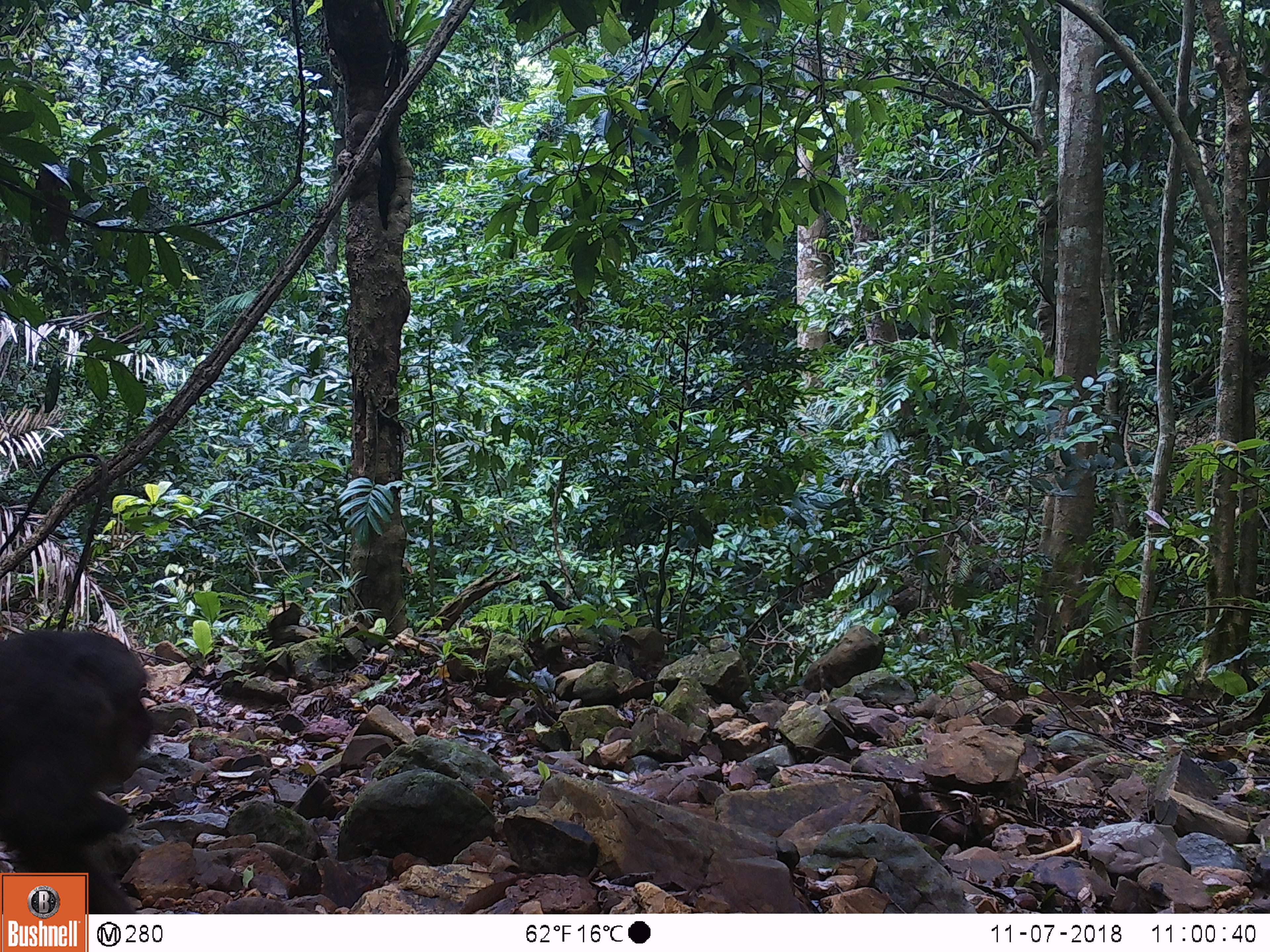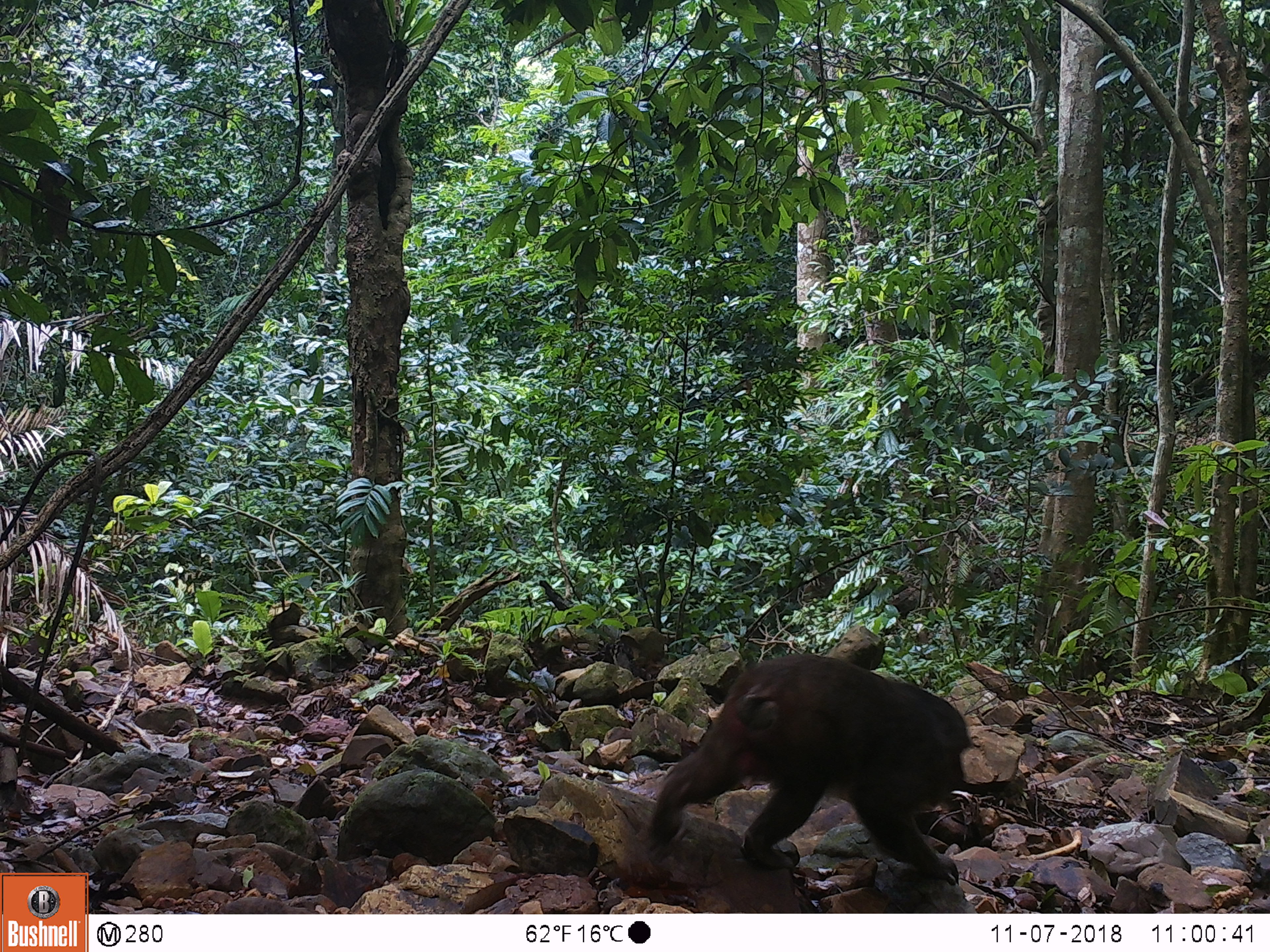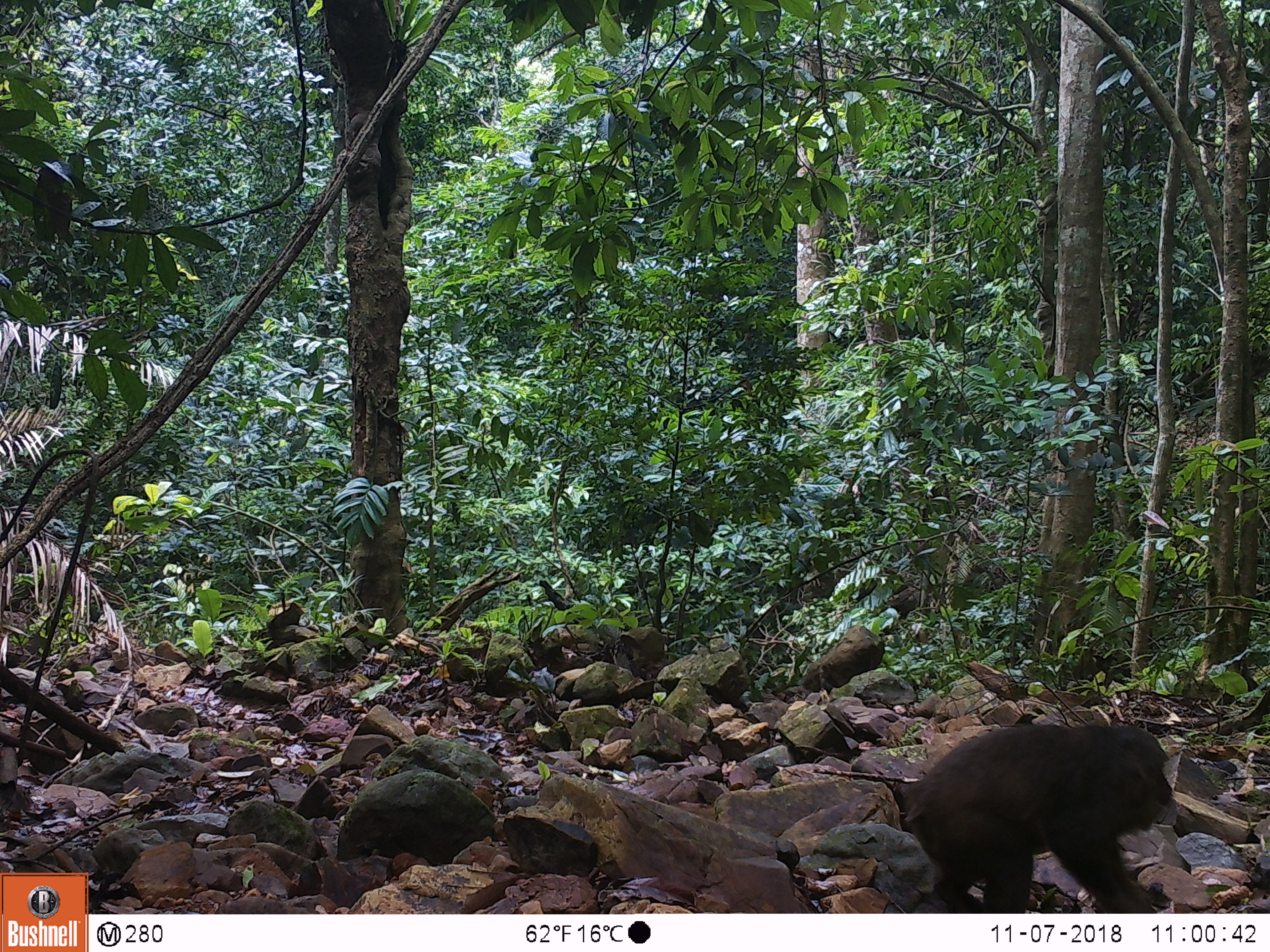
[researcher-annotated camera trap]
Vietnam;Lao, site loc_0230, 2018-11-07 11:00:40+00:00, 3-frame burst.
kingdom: Animalia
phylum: Chordata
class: Mammalia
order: Primates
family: Cercopithecidae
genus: Macaca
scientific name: Macaca arctoides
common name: stump-tailed macaque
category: stump tailed macaque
Stump tailed macaque (stump-tailed macaque) (Macaca arctoides). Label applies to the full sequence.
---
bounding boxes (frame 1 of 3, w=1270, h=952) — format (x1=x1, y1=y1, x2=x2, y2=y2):
stump tailed macaque: (x1=0, y1=628, x2=153, y2=913)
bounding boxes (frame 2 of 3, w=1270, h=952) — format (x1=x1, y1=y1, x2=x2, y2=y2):
stump tailed macaque: (x1=646, y1=653, x2=971, y2=885)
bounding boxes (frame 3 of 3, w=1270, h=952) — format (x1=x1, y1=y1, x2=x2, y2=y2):
stump tailed macaque: (x1=905, y1=724, x2=1173, y2=913)